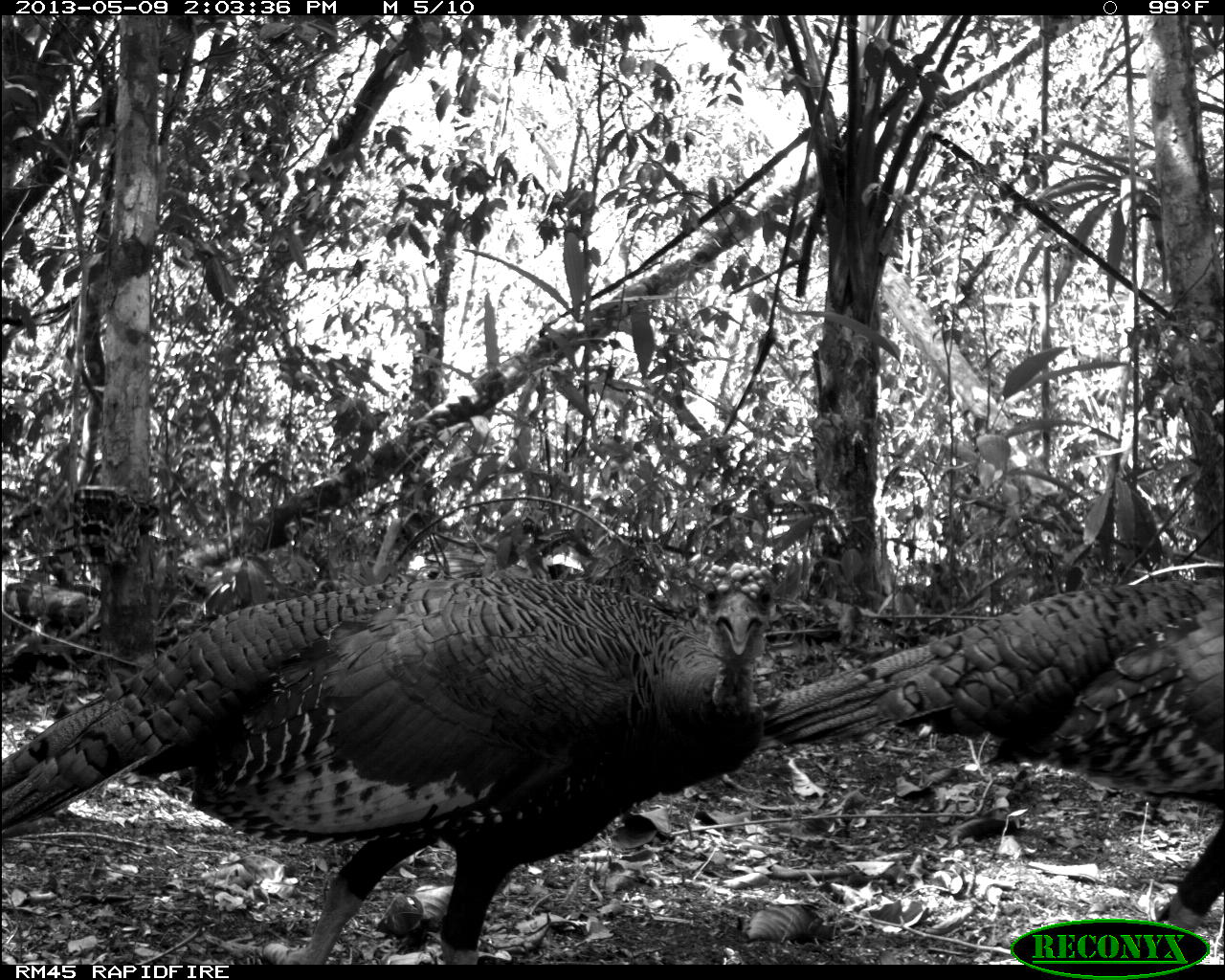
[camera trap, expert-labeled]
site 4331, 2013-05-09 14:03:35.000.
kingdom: Animalia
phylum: Chordata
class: Aves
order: Galliformes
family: Phasianidae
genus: Meleagris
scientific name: Meleagris ocellata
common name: ocellated turkey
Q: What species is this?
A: Meleagris ocellata (ocellated turkey).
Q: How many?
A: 1.